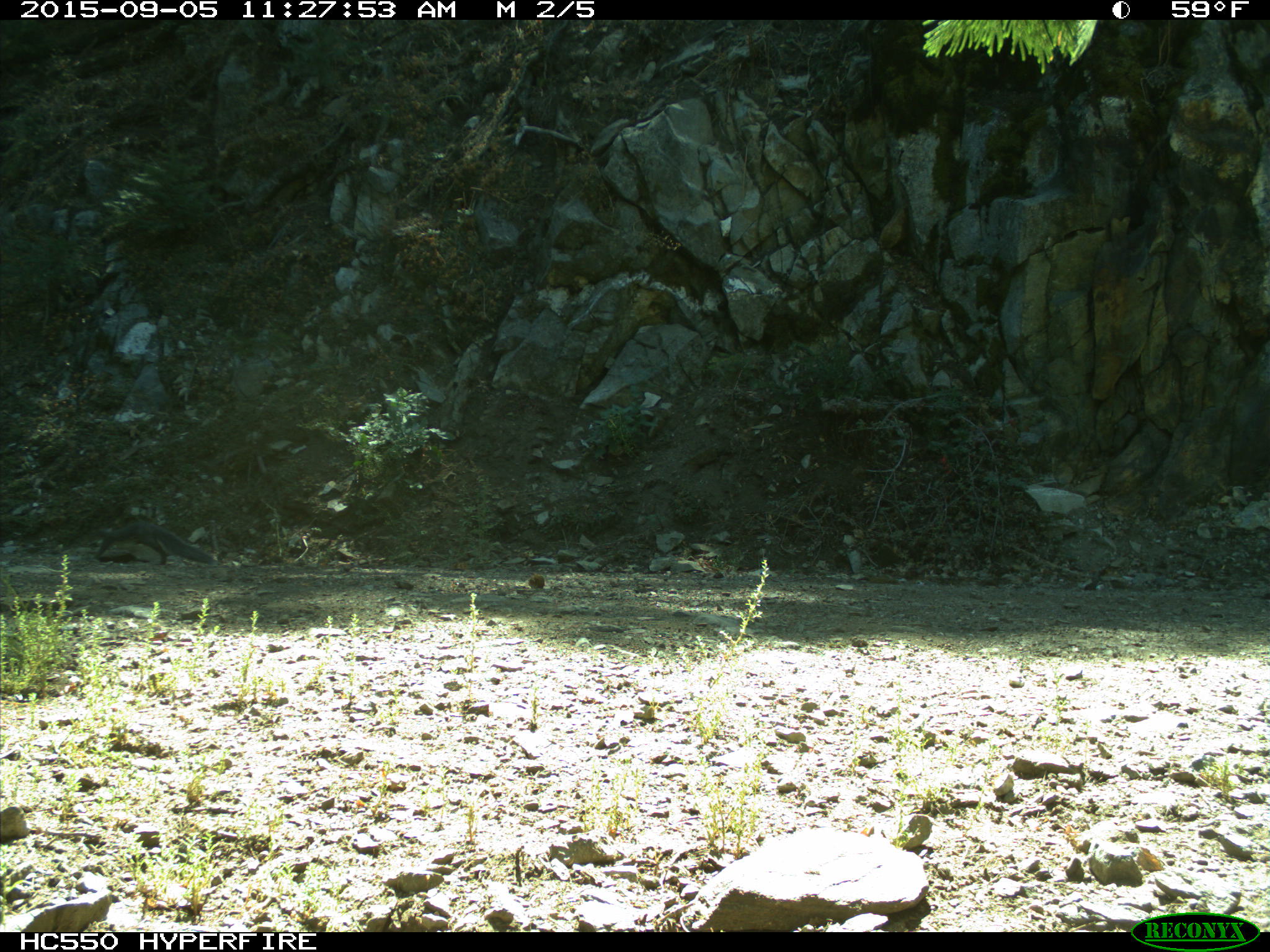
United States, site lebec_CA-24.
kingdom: Animalia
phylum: Chordata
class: Mammalia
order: Rodentia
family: Sciuridae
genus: Sciurus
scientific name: Sciurus carolinensis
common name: eastern gray squirrel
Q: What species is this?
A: Sciurus carolinensis (eastern gray squirrel).